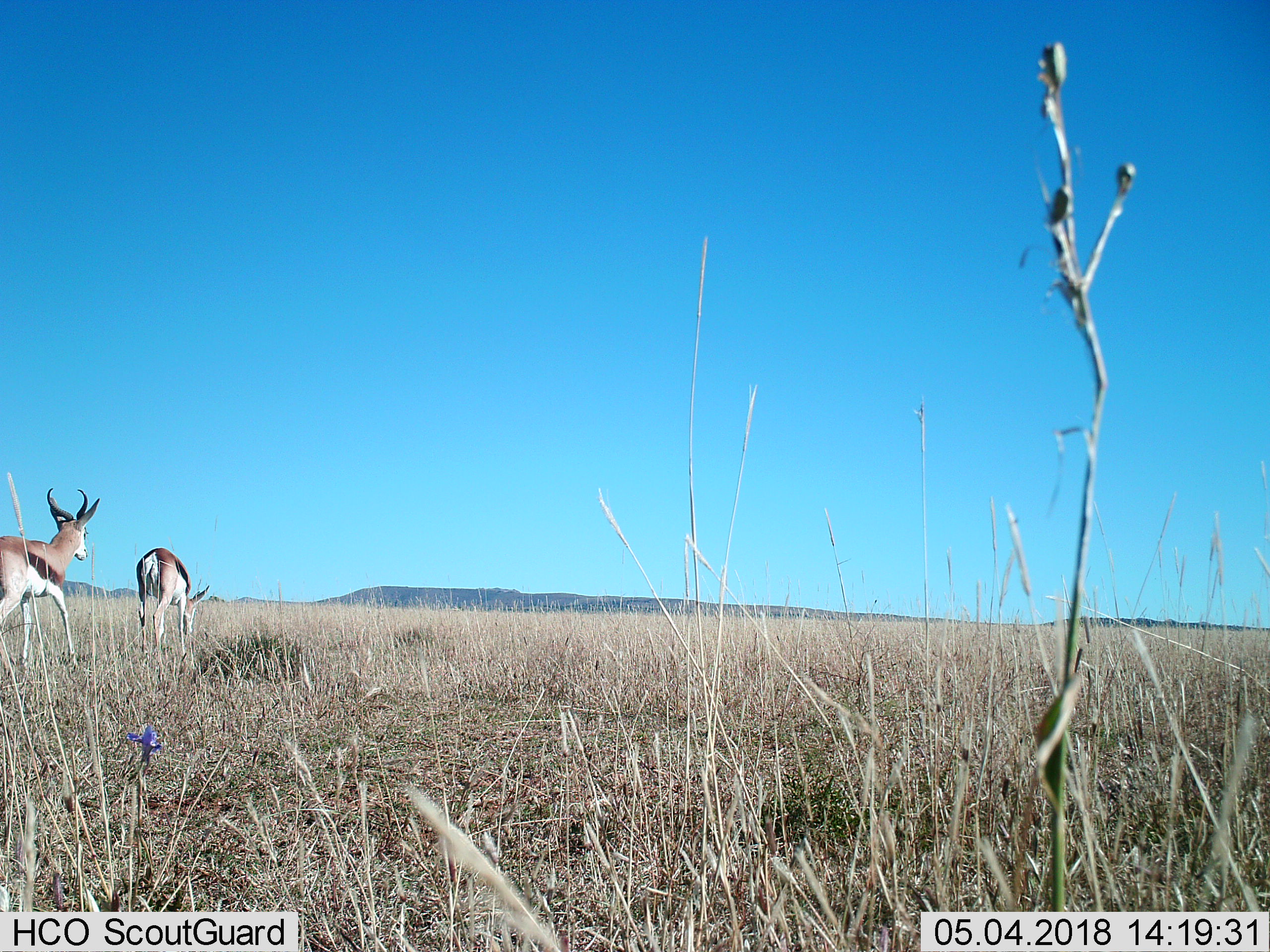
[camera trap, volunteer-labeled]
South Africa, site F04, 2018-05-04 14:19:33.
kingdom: Animalia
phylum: Chordata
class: Mammalia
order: Artiodactyla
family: Bovidae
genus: Antidorcas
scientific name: Antidorcas marsupialis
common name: springbok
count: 2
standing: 38%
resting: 0%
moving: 62%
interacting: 0%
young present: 0%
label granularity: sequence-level